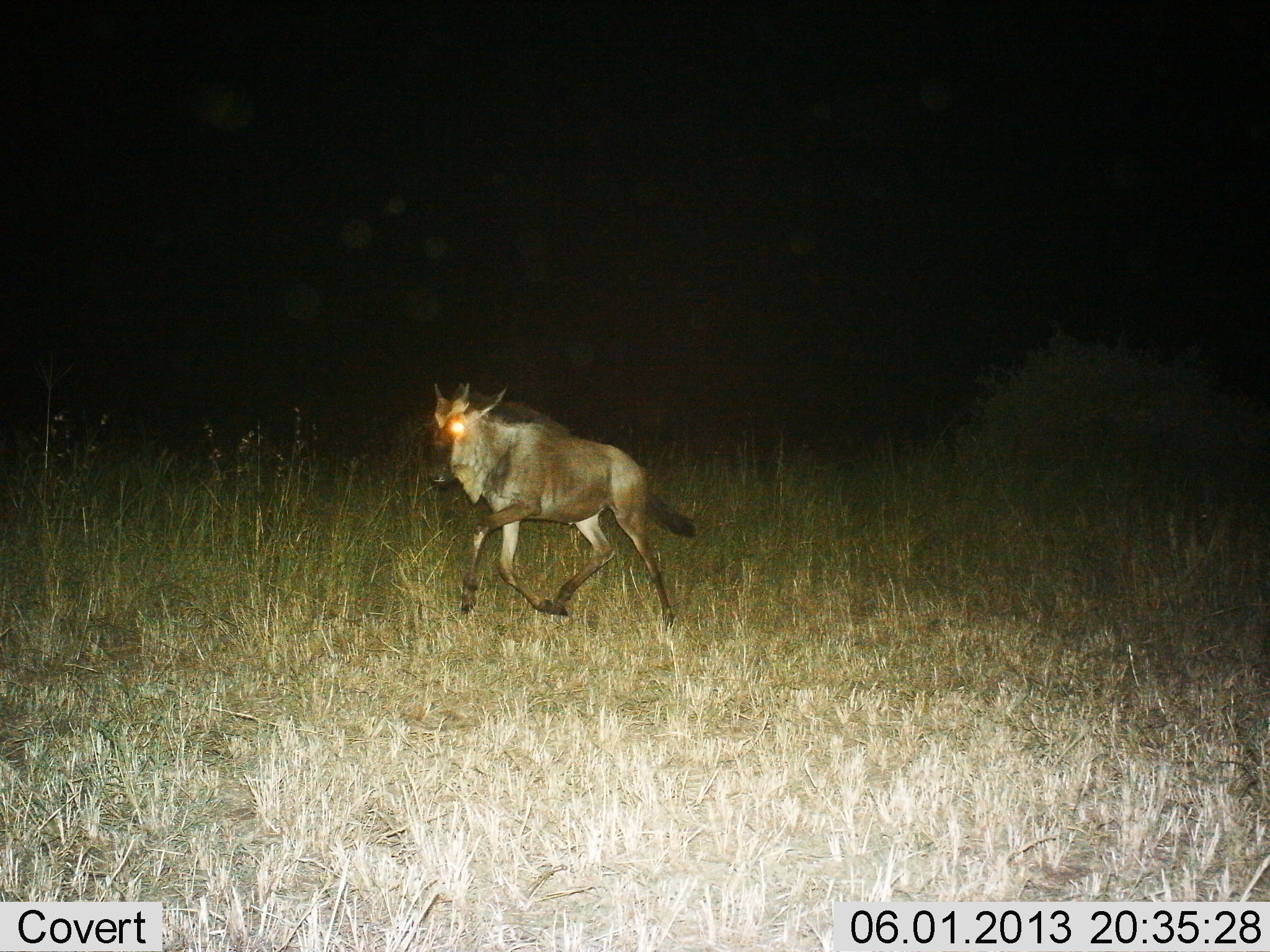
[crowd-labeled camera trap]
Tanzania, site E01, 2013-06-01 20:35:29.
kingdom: Animalia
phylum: Chordata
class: Mammalia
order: Artiodactyla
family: Bovidae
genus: Connochaetes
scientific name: Connochaetes taurinus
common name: blue wildebeest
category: wildebeest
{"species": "wildebeest (blue wildebeest) (Connochaetes taurinus)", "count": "1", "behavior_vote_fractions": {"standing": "0%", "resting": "0%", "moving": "100%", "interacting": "0%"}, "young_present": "32%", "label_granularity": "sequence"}